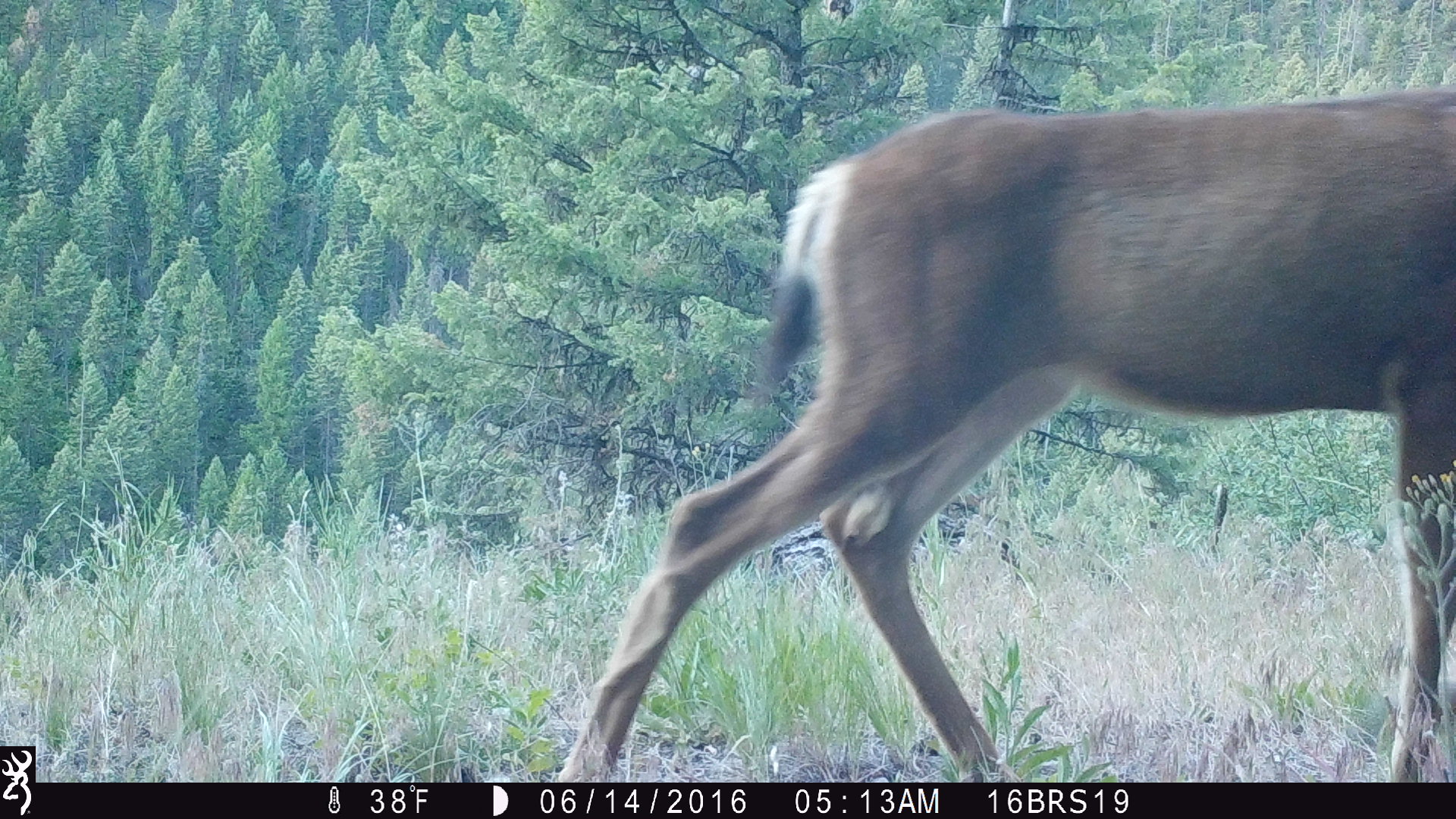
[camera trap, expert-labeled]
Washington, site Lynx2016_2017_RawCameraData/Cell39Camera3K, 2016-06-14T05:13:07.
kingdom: Animalia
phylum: Chordata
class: Mammalia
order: Artiodactyla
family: Cervidae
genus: Odocoileus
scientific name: Odocoileus hemionus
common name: mule deer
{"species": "Odocoileus hemionus (mule deer)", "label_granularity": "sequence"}